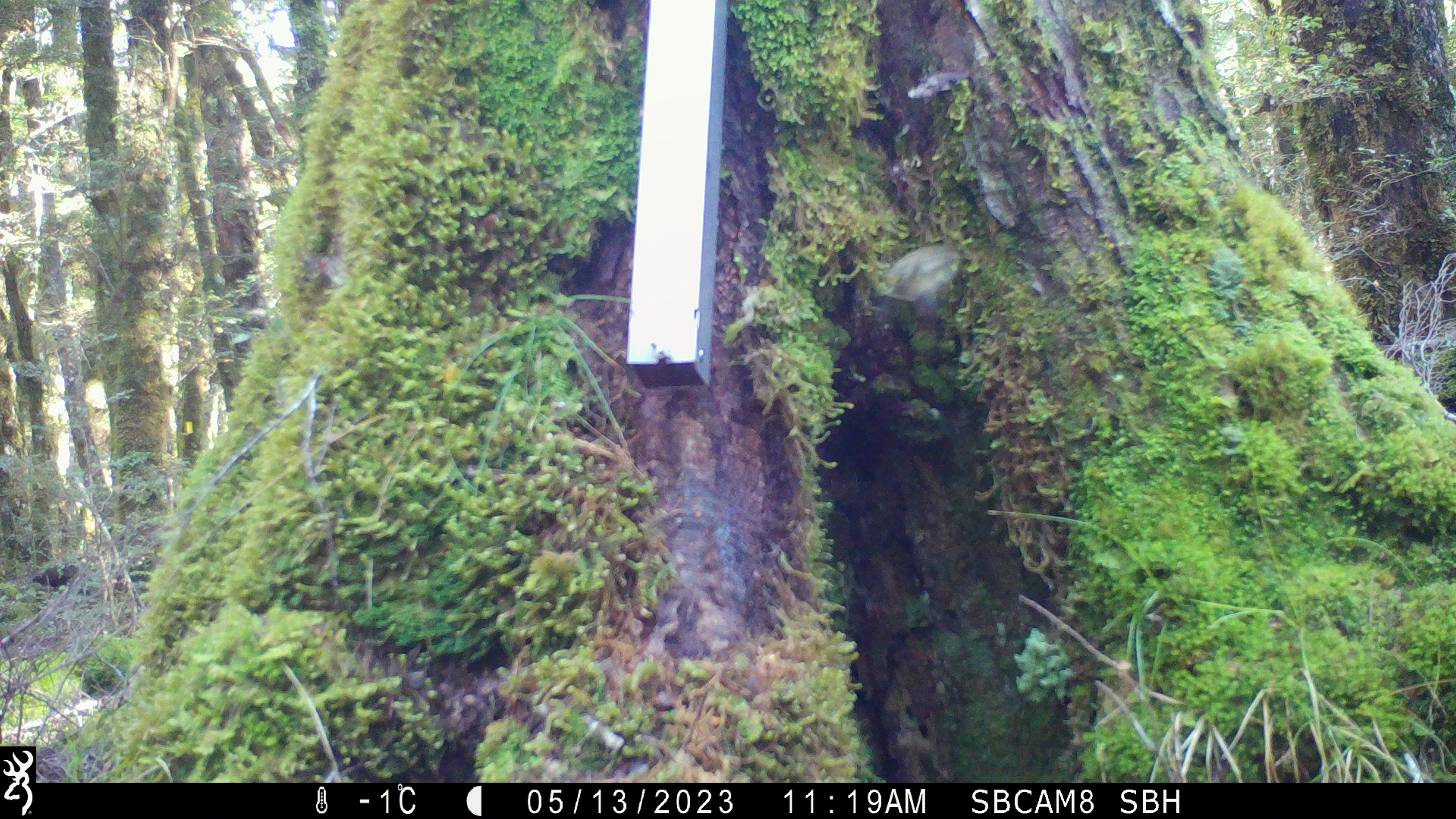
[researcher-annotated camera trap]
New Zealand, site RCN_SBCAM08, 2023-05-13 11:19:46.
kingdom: Animalia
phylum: Chordata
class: Aves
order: Passeriformes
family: Acanthisittidae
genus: Acanthisitta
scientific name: Acanthisitta chloris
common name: rifleman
Rifleman (Acanthisitta chloris).